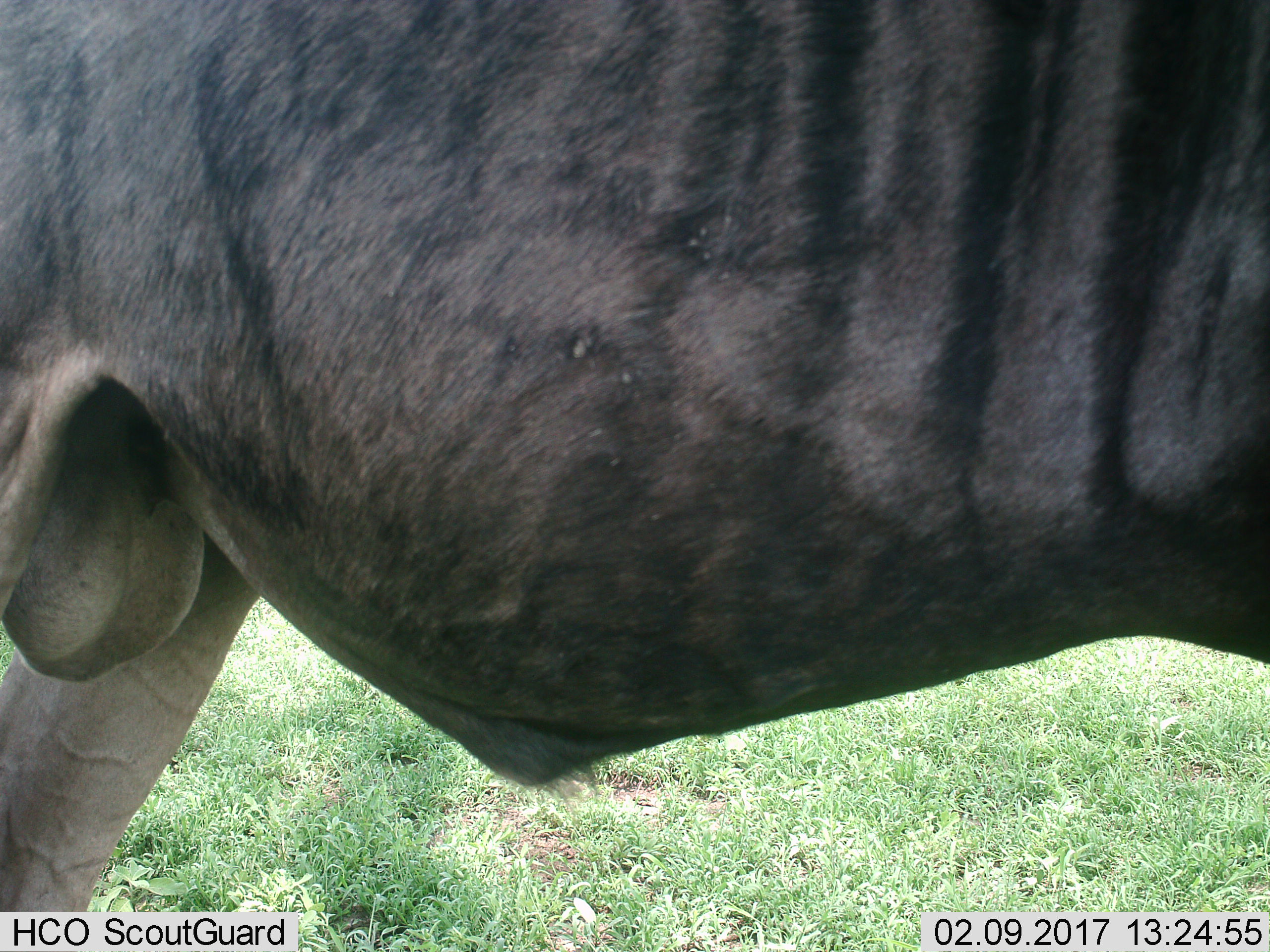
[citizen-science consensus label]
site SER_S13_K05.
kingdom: Animalia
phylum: Chordata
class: Mammalia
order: Artiodactyla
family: Bovidae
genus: Connochaetes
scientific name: Connochaetes taurinus taurinus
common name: blue wildebeest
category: wildebeestblue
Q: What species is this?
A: Wildebeestblue (blue wildebeest) (Connochaetes taurinus taurinus).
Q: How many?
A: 1.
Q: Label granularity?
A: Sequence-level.